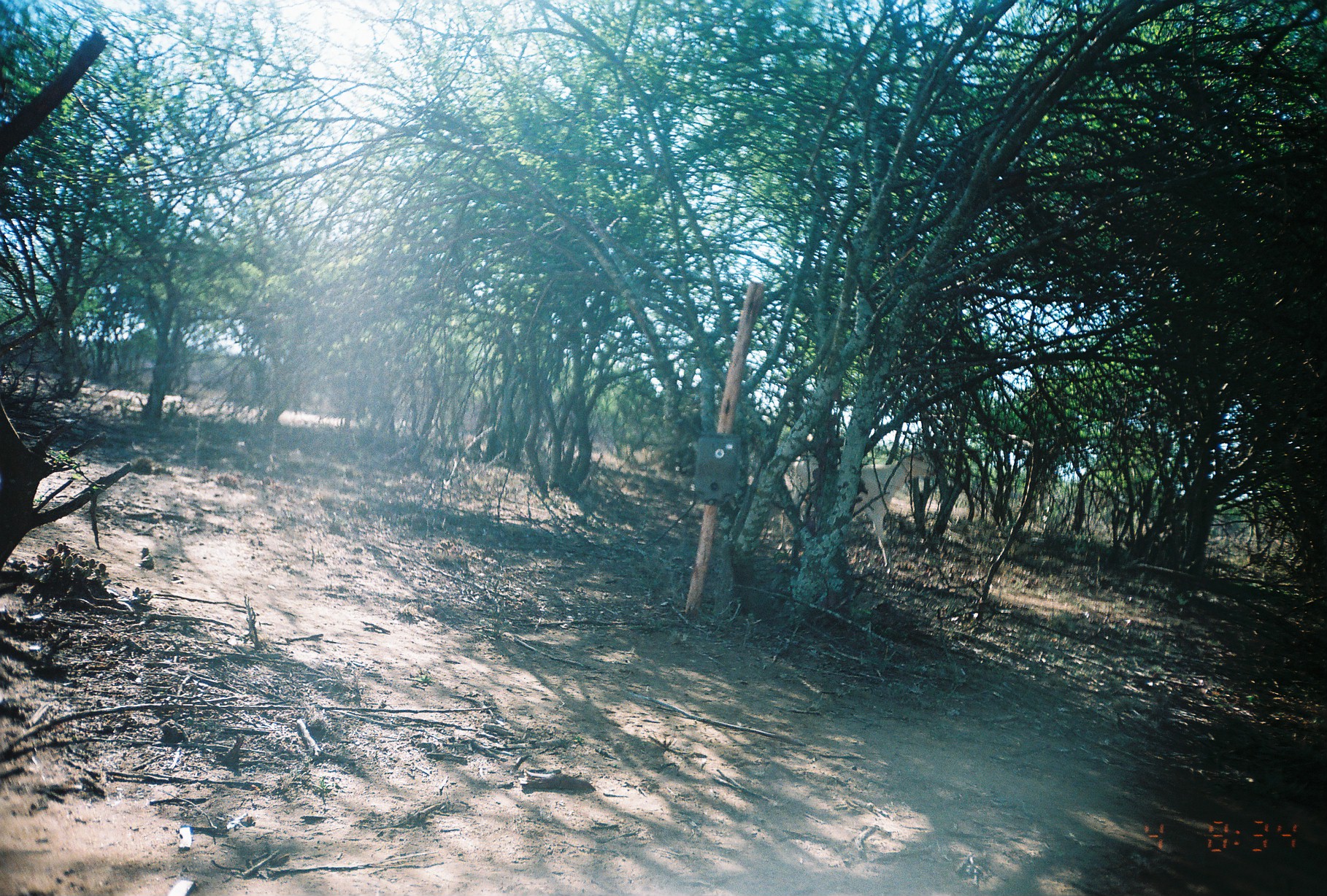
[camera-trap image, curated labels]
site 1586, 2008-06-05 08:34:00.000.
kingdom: Animalia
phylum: Chordata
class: Mammalia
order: Artiodactyla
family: Bovidae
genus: Capra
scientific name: Capra aegagrus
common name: wild goat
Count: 1.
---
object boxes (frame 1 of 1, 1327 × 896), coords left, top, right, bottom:
capra aegagrus: 746, 445, 934, 585